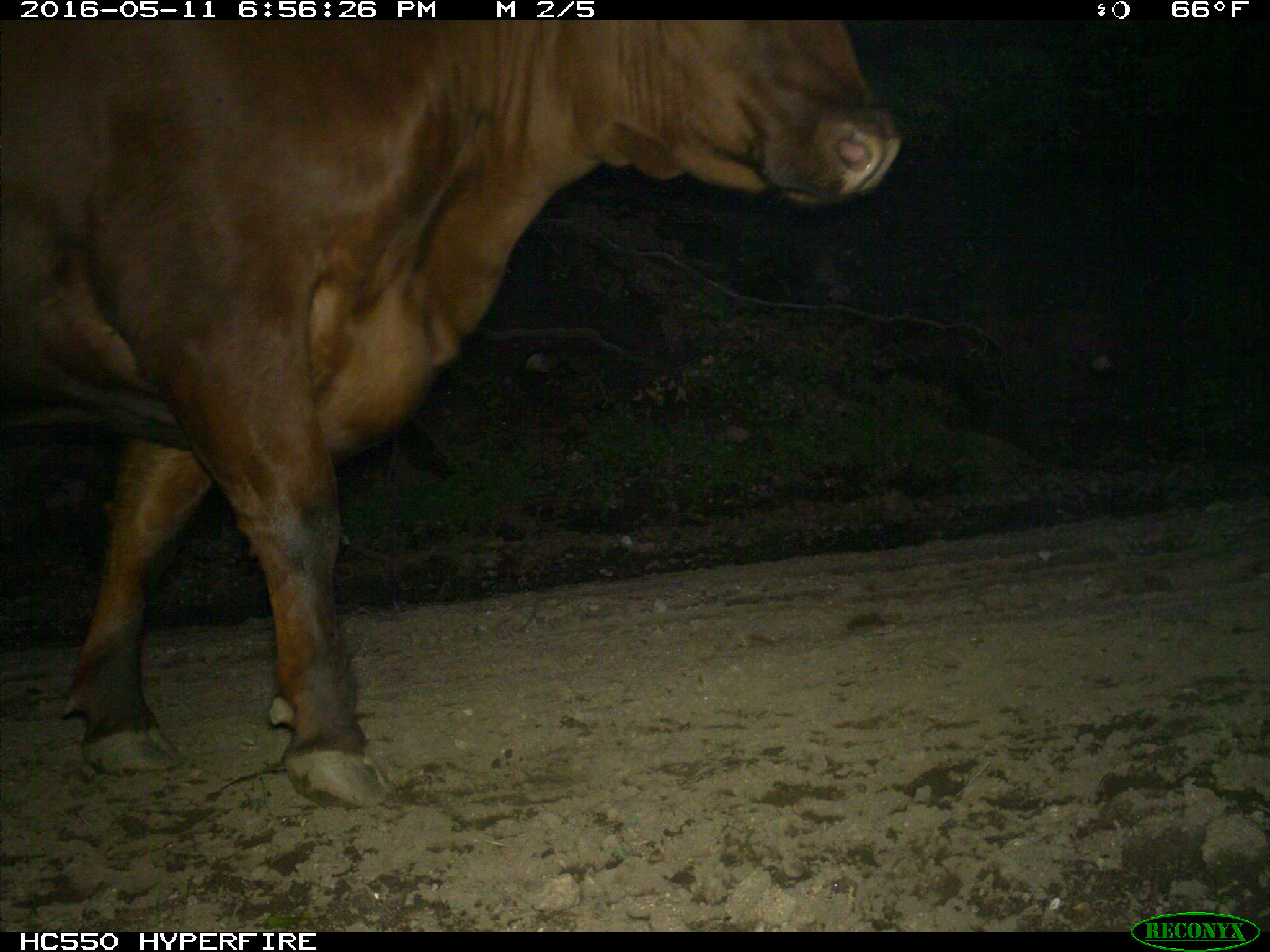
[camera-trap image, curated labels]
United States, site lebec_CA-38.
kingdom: Animalia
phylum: Chordata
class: Mammalia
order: Artiodactyla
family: Bovidae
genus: Bos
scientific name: Bos taurus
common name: domestic cow